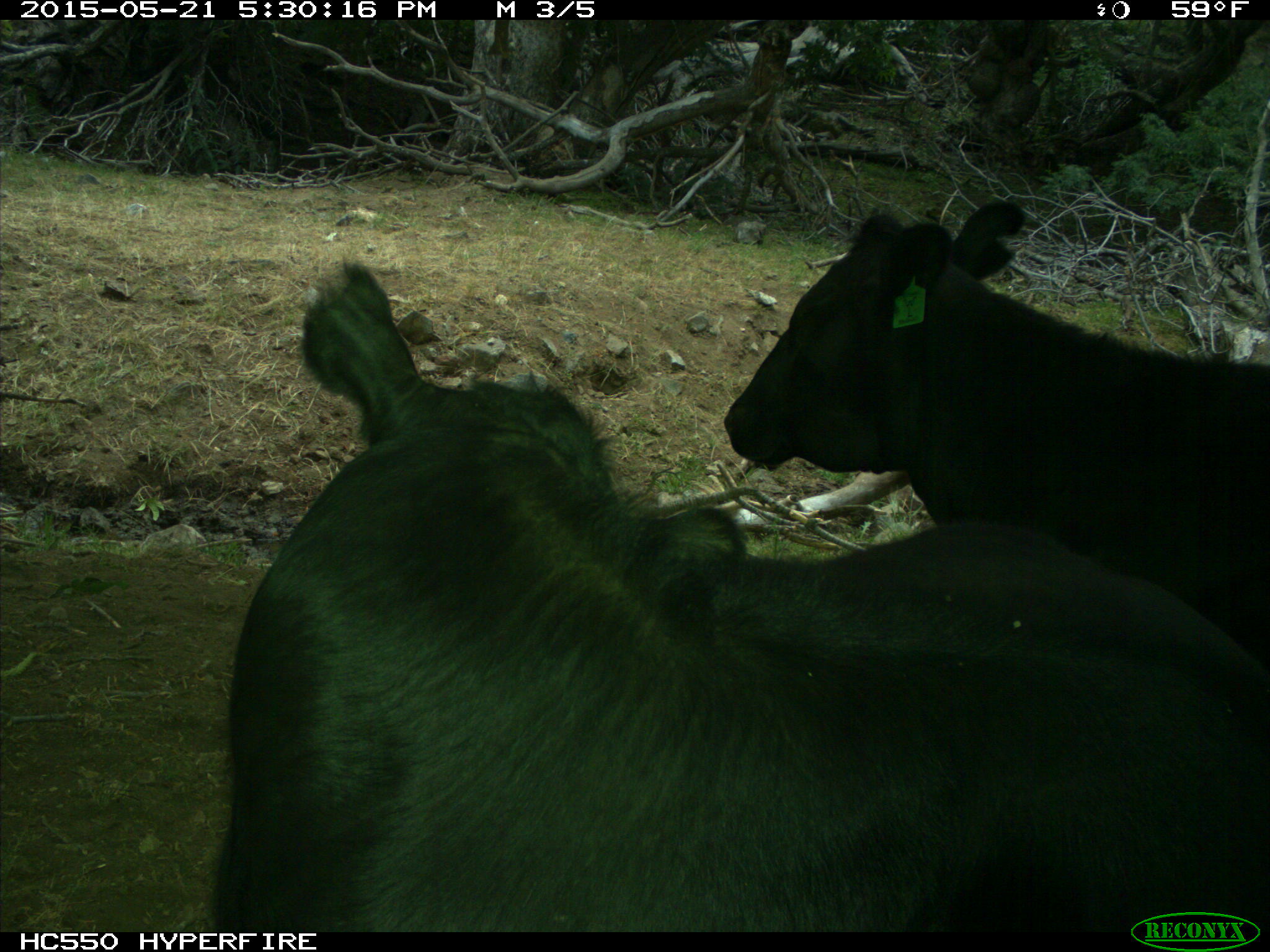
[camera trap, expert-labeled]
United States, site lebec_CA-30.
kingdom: Animalia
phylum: Chordata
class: Mammalia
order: Artiodactyla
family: Bovidae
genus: Bos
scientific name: Bos taurus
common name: domestic cow